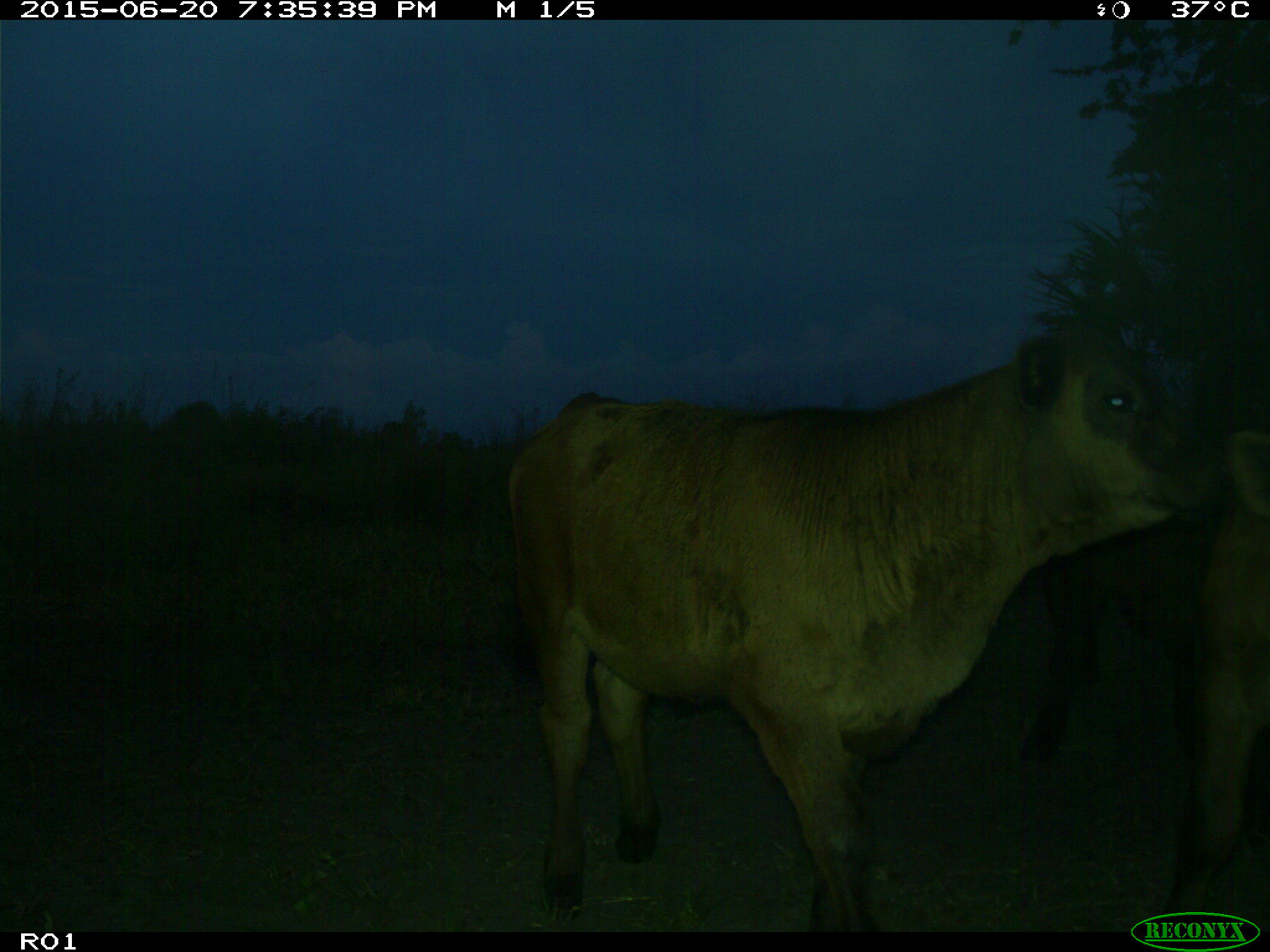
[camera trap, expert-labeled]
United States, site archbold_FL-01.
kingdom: Animalia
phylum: Chordata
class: Mammalia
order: Artiodactyla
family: Bovidae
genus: Bos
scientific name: Bos taurus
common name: domestic cow